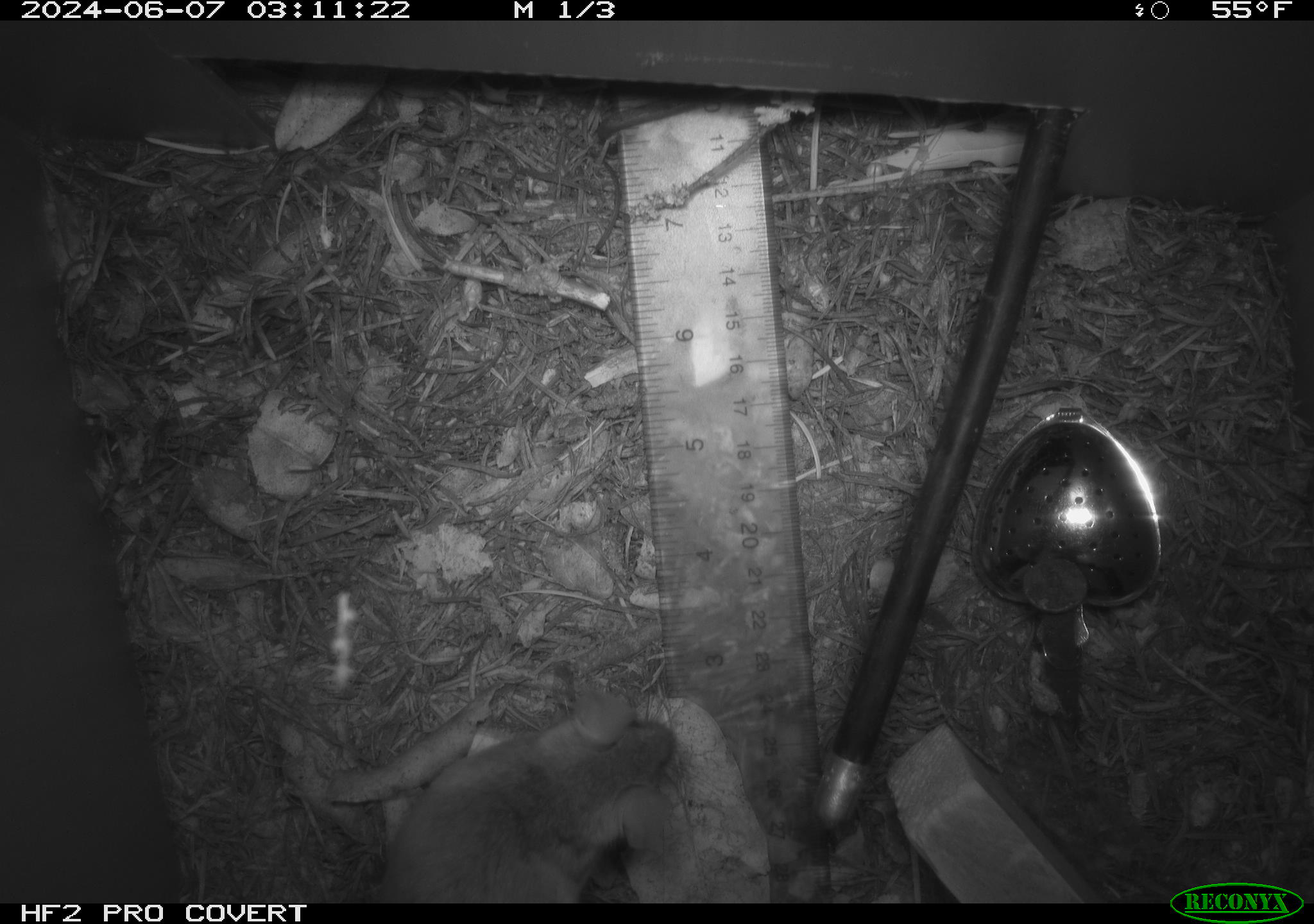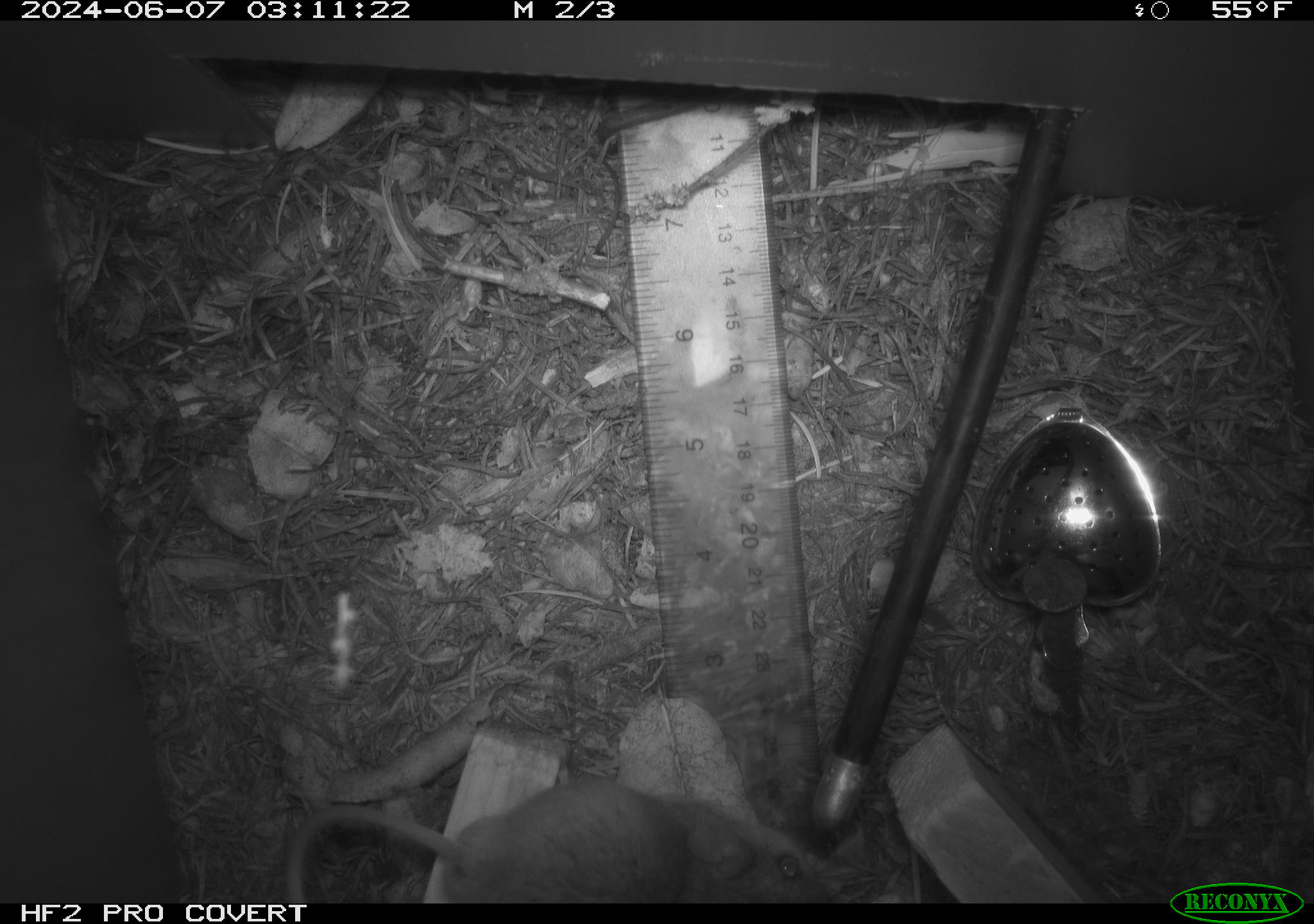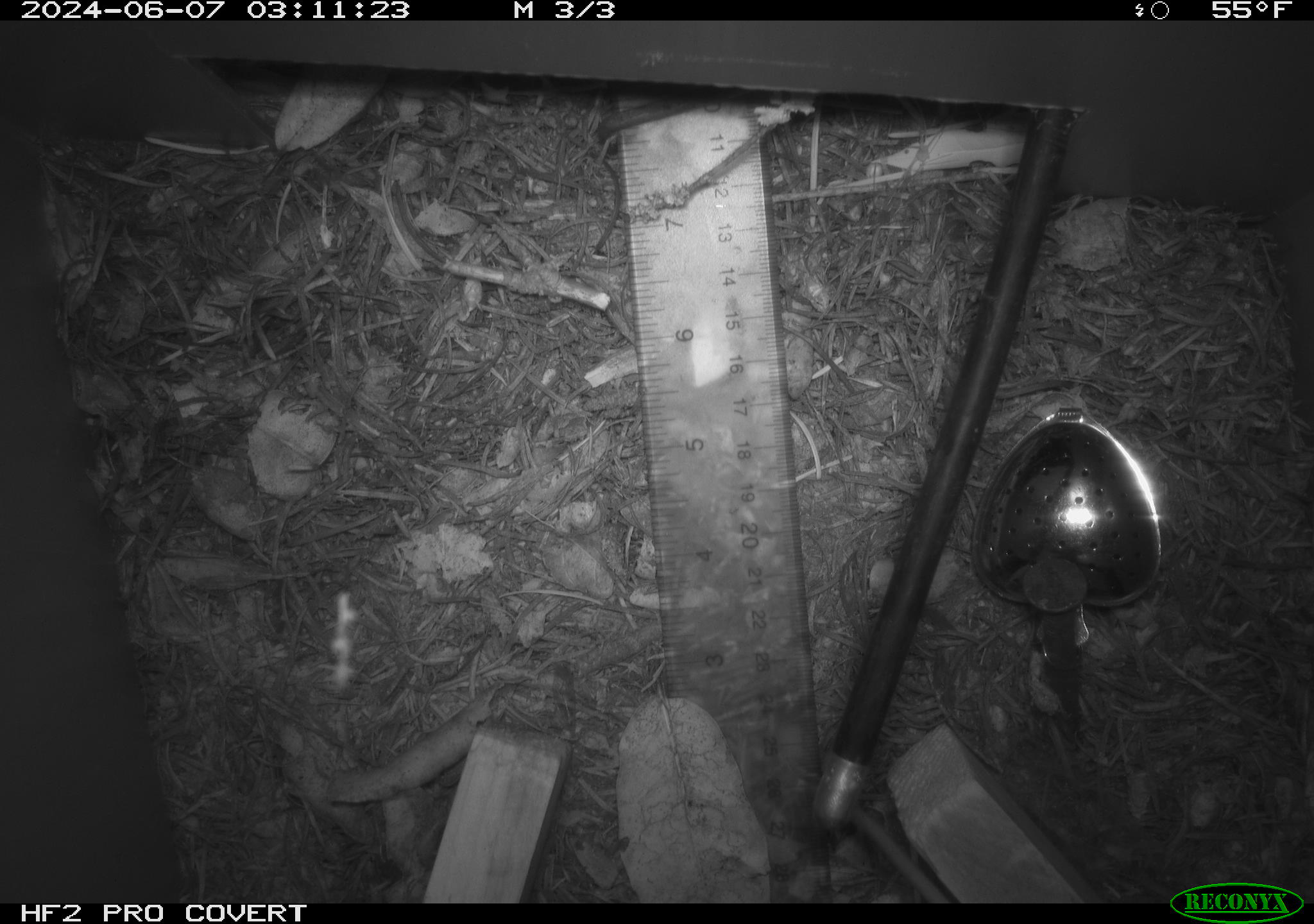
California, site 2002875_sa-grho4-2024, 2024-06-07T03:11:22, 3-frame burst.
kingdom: Animalia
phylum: Chordata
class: Mammalia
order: Rodentia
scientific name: Rodentia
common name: rodent